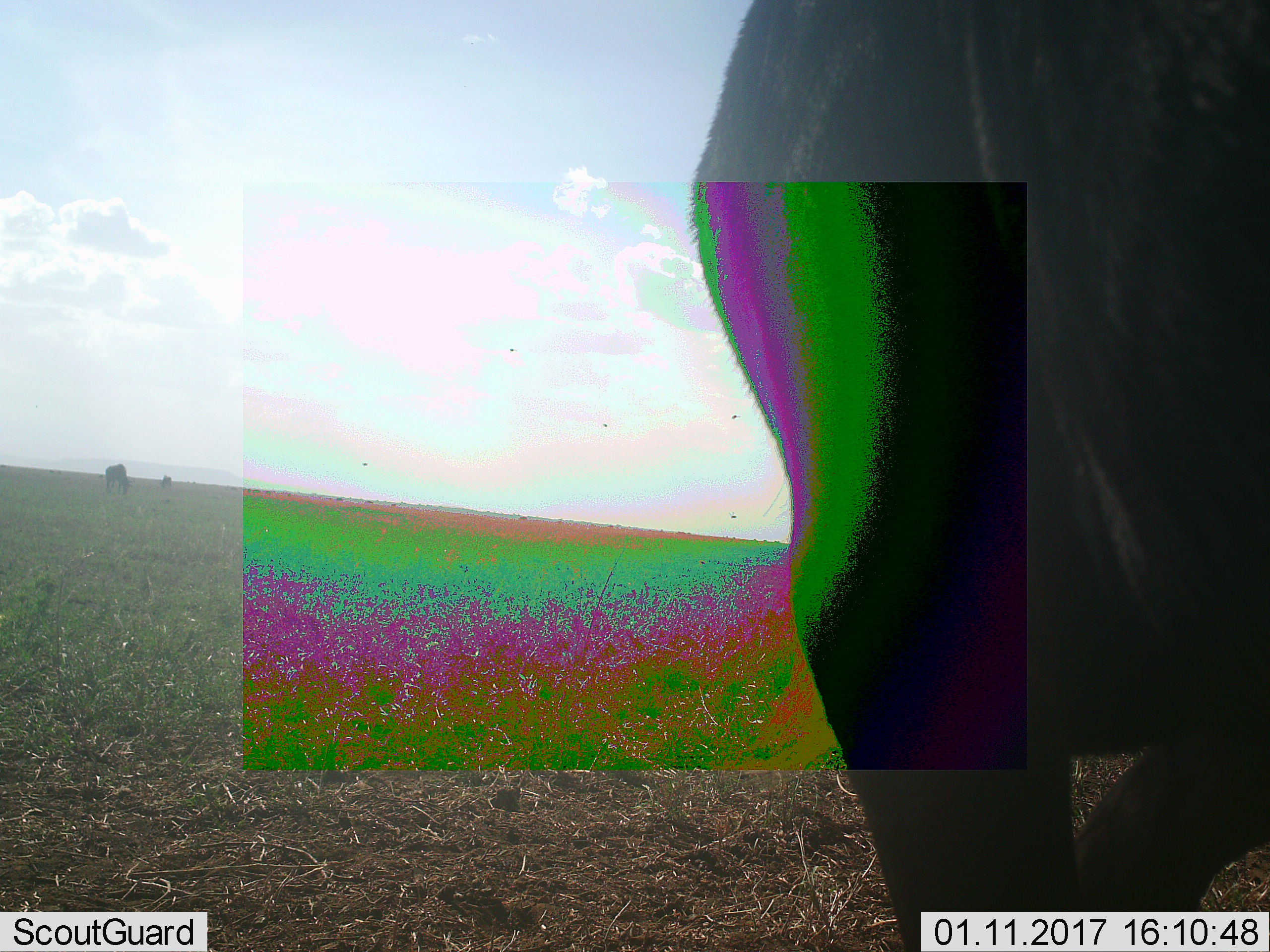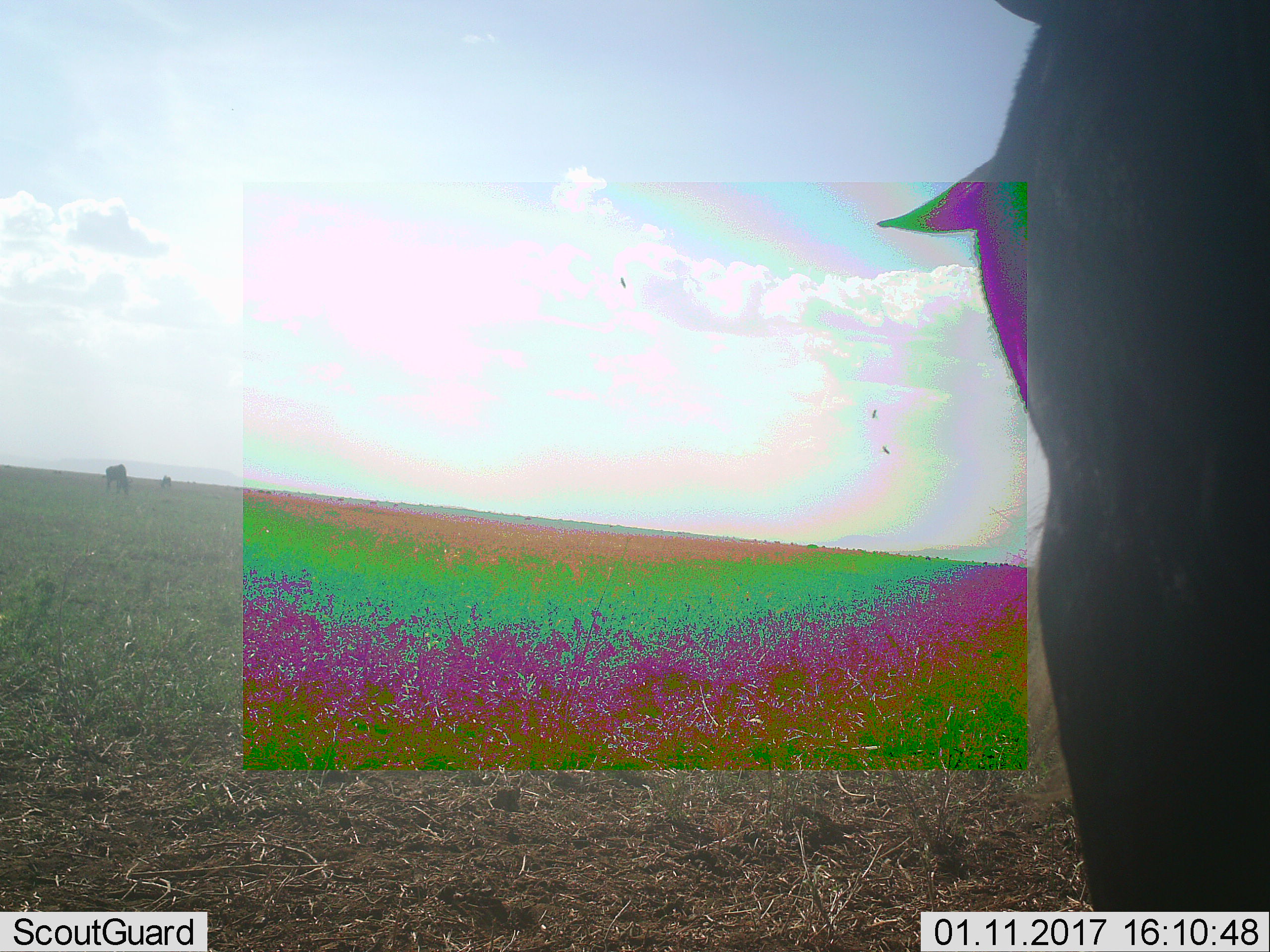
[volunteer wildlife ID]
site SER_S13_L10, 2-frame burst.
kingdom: Animalia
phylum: Chordata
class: Mammalia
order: Artiodactyla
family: Bovidae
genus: Connochaetes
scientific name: Connochaetes taurinus taurinus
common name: blue wildebeest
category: wildebeestblue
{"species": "wildebeestblue (blue wildebeest) (Connochaetes taurinus taurinus)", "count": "3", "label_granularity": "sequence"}